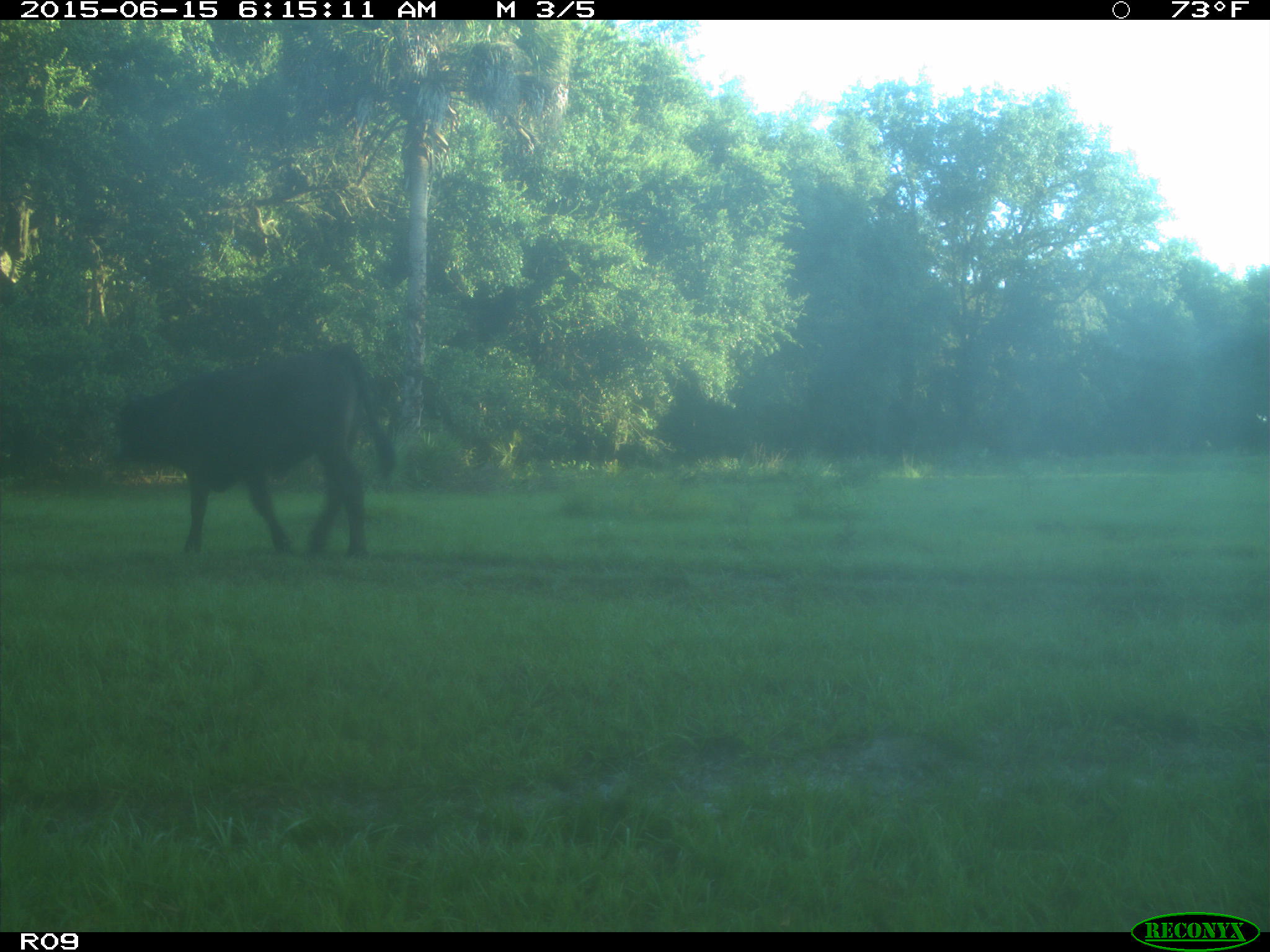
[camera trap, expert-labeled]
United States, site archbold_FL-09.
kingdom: Animalia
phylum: Chordata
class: Mammalia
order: Artiodactyla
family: Bovidae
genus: Bos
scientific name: Bos taurus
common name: domestic cow